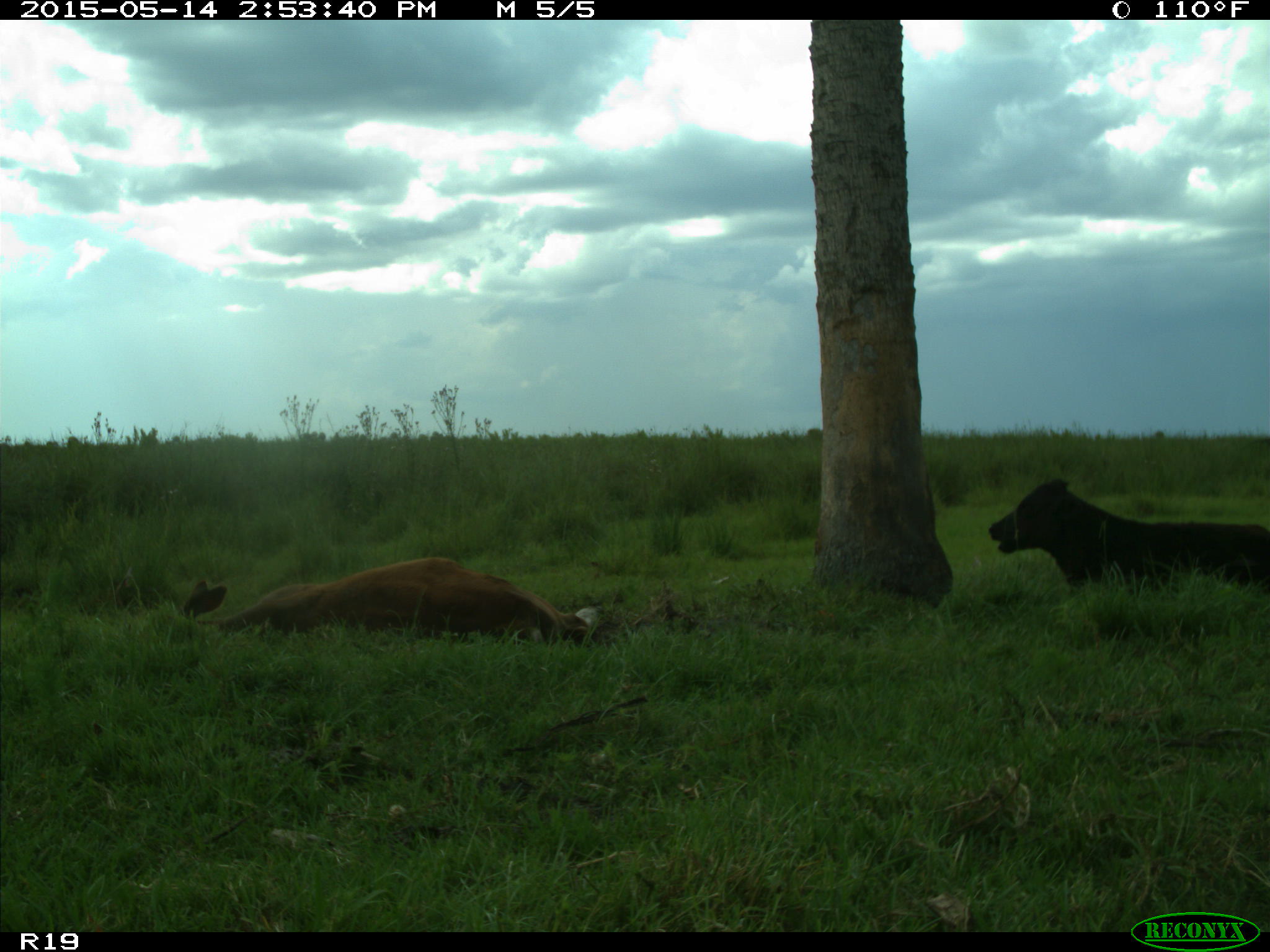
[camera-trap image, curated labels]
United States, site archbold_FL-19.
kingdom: Animalia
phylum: Chordata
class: Mammalia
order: Artiodactyla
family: Bovidae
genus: Bos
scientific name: Bos taurus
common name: domestic cow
Bos taurus (domestic cow).